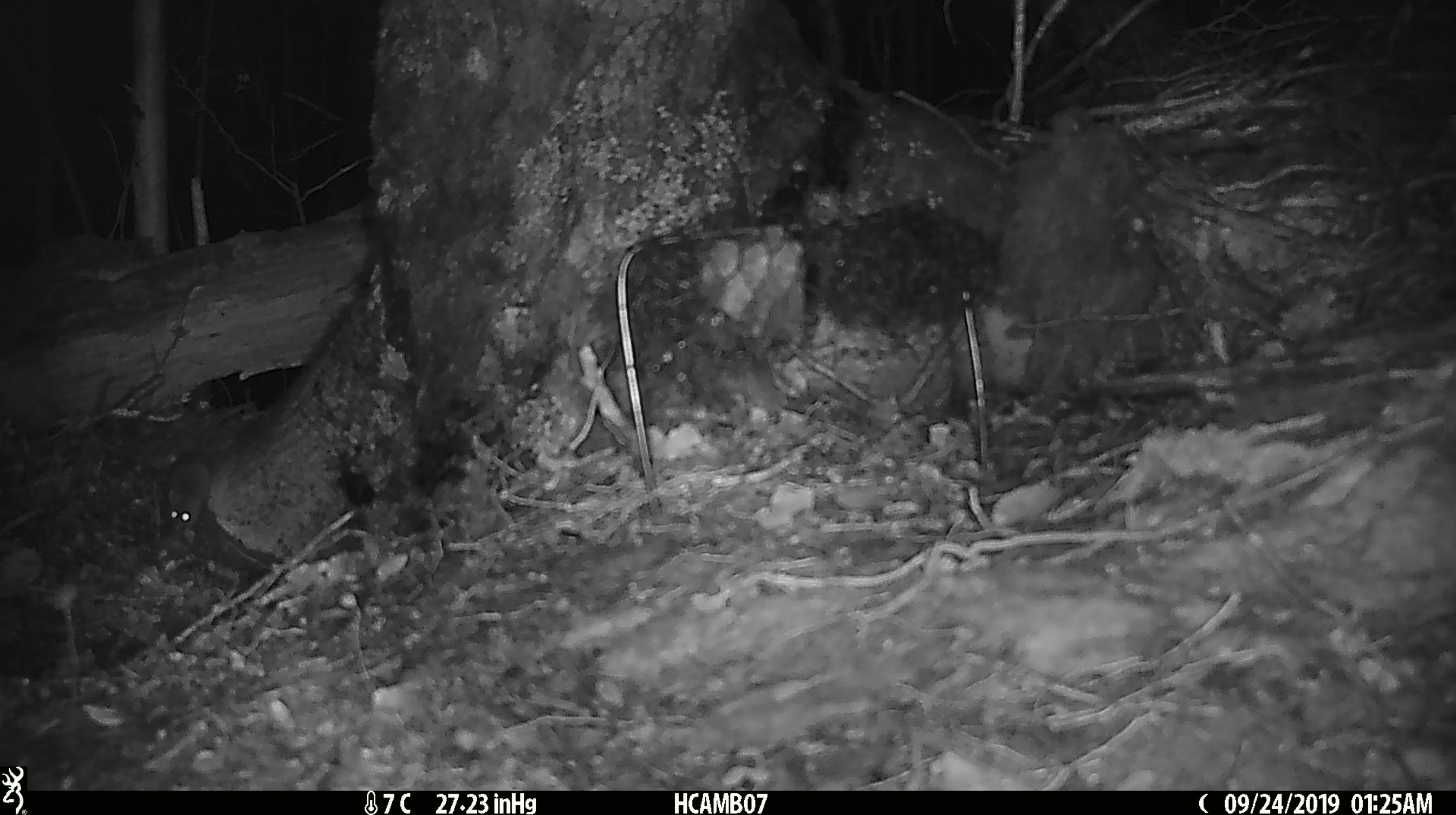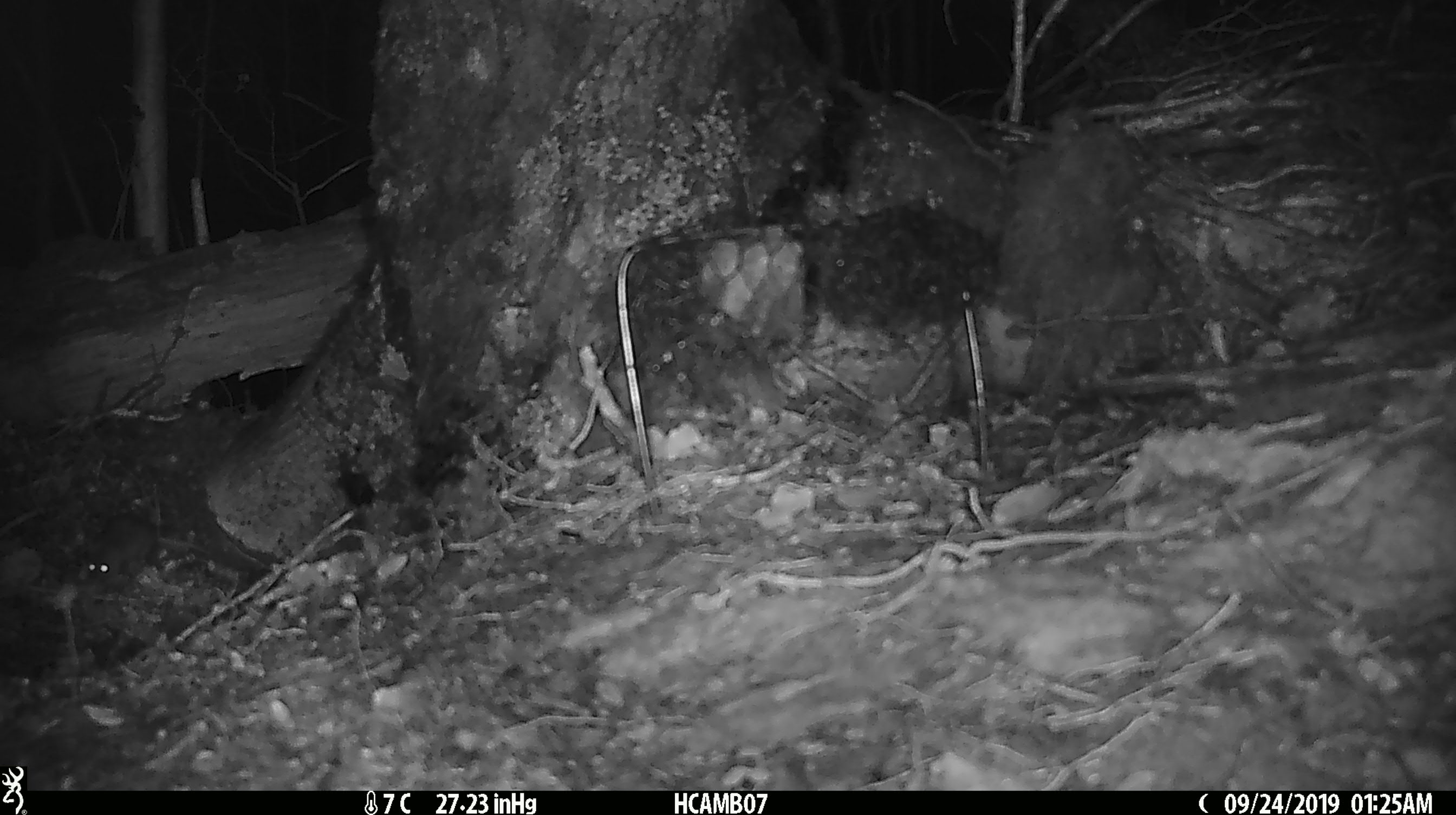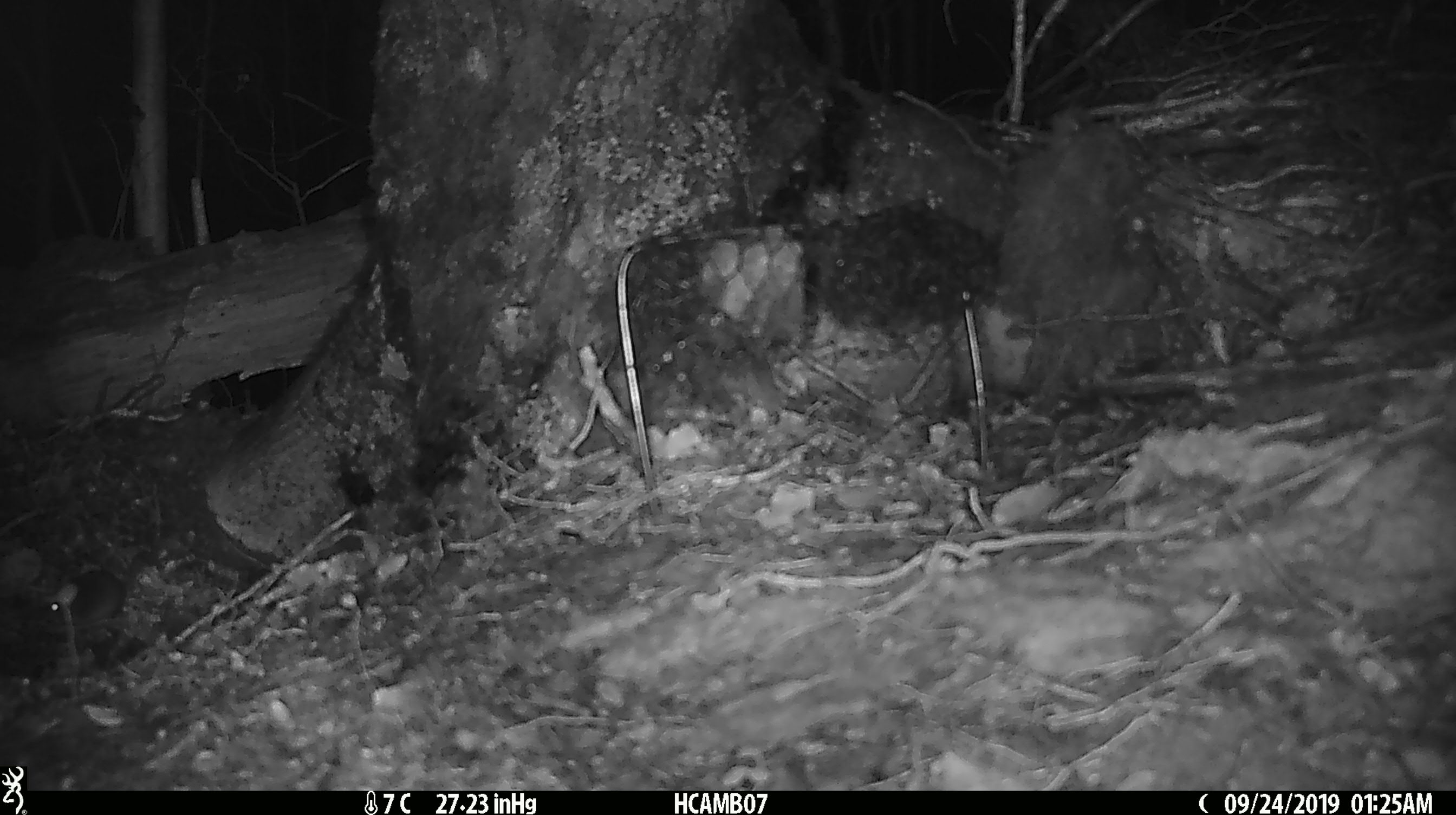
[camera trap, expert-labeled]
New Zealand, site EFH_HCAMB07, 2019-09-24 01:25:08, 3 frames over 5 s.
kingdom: Animalia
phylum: Chordata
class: Mammalia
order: Rodentia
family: Muridae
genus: Mus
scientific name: Mus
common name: mouse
Mouse (Mus).